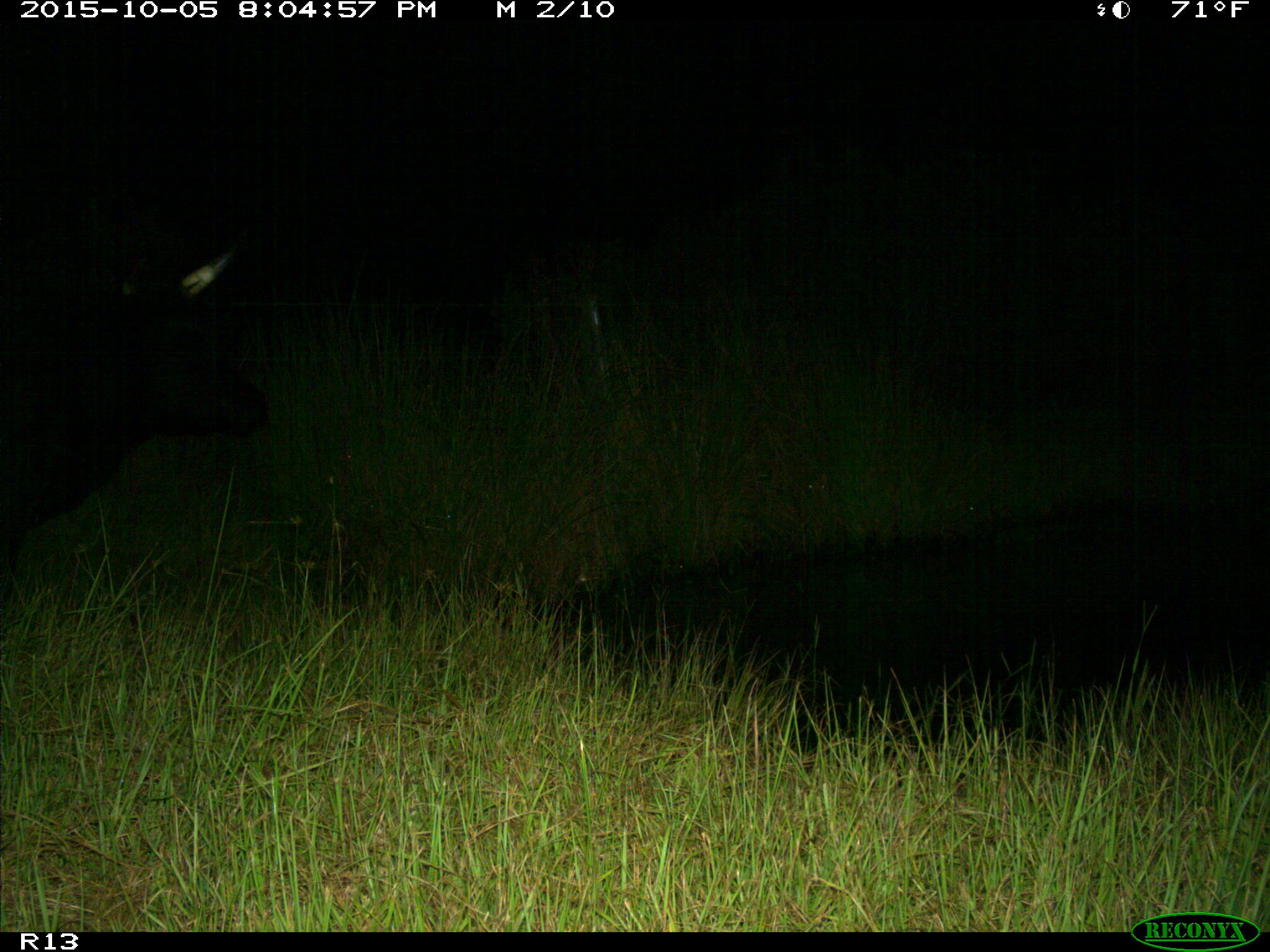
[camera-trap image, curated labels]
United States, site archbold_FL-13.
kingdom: Animalia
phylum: Chordata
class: Mammalia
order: Artiodactyla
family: Bovidae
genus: Bos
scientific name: Bos taurus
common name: domestic cow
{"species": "Bos taurus (domestic cow)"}